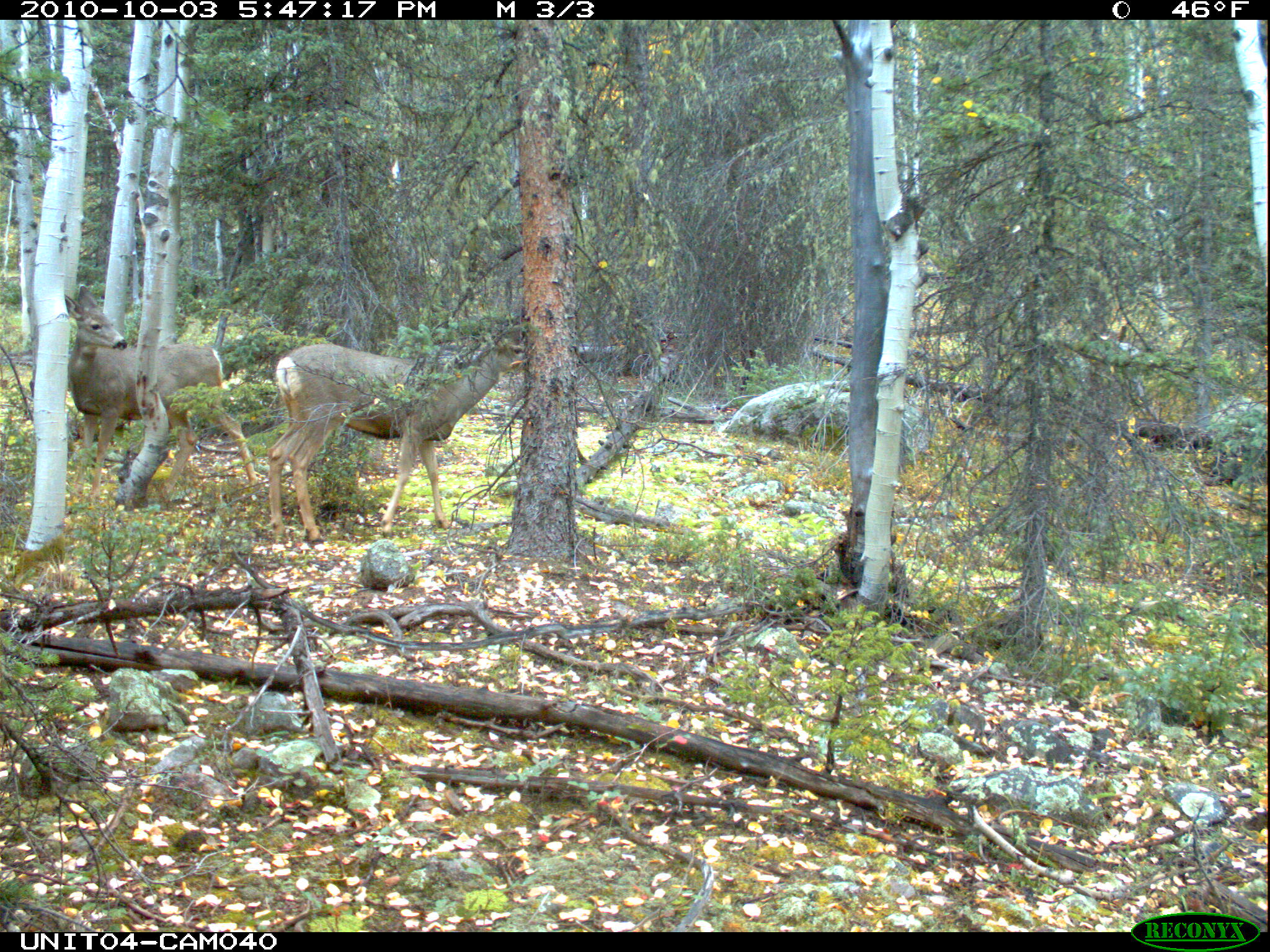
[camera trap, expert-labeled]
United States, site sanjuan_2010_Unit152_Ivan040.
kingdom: Animalia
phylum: Chordata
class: Mammalia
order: Artiodactyla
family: Cervidae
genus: Odocoileus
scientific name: Odocoileus hemionus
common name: mule deer